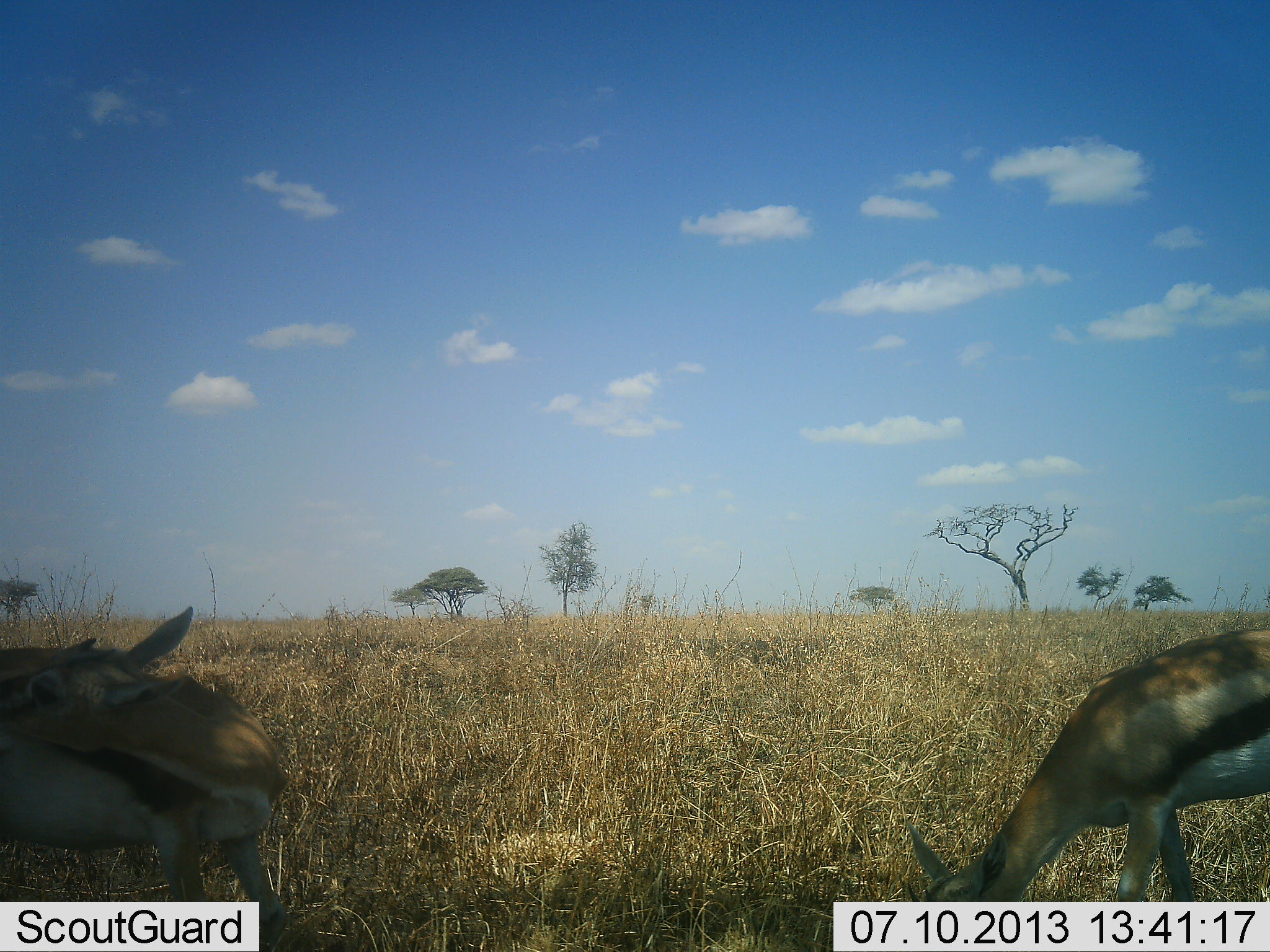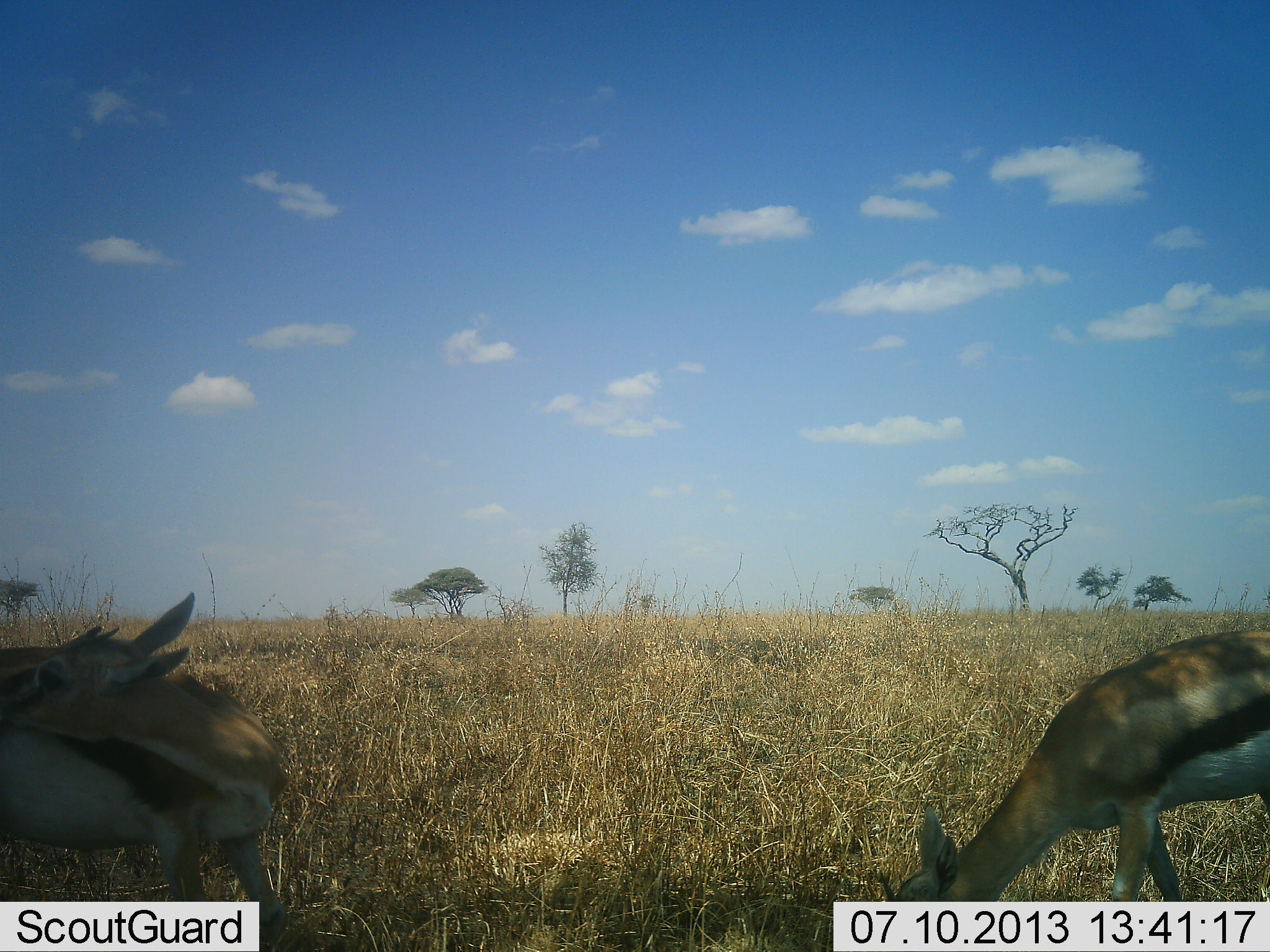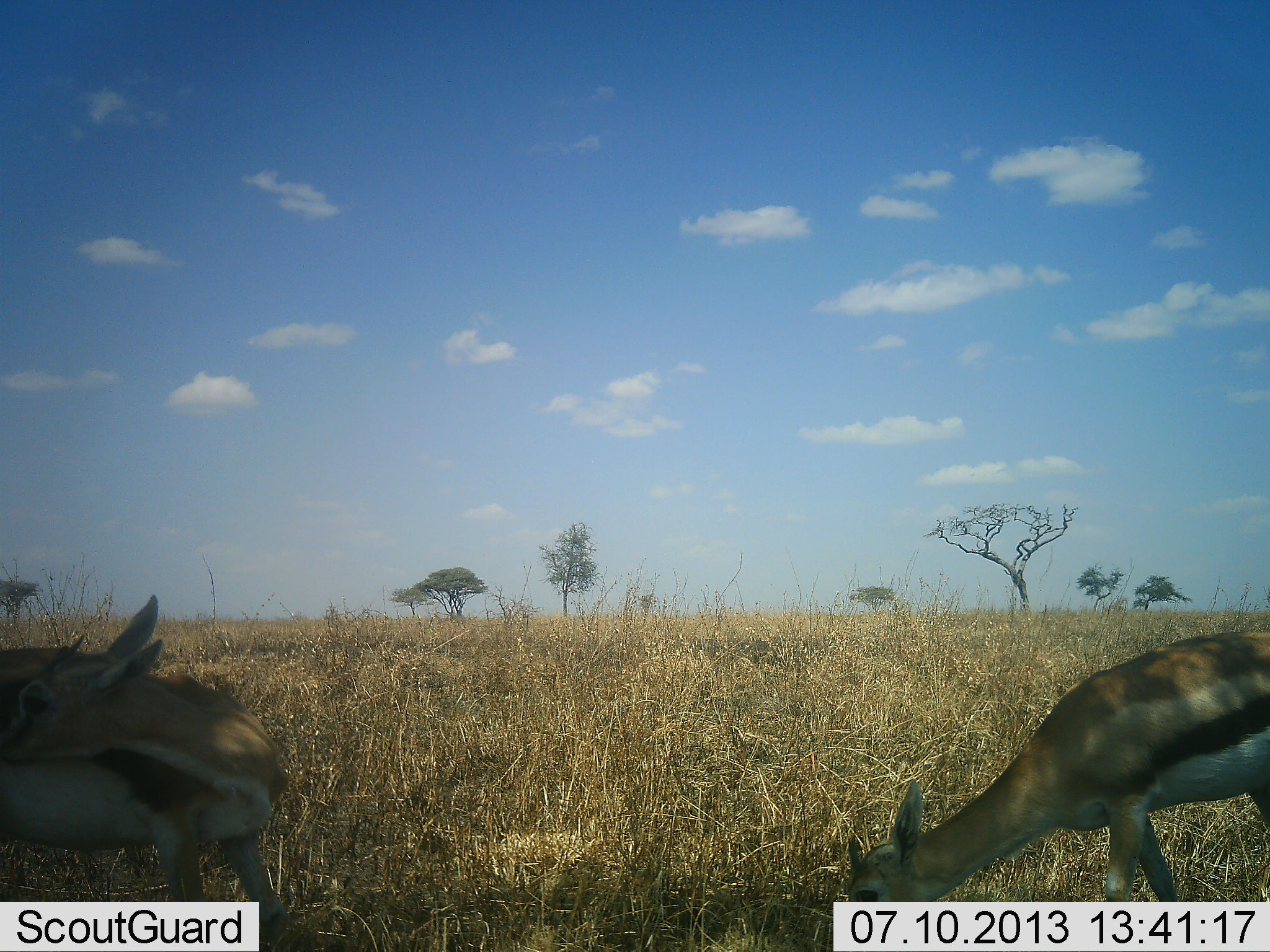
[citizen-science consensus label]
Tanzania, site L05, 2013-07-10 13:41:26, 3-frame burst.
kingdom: Animalia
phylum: Chordata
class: Mammalia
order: Artiodactyla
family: Bovidae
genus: Eudorcas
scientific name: Eudorcas thomsonii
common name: thomson's gazelle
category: gazellethomsons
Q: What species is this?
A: Gazellethomsons (thomson's gazelle) (Eudorcas thomsonii).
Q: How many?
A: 2.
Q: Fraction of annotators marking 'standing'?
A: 67%.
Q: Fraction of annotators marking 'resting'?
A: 7%.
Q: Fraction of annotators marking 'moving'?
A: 15%.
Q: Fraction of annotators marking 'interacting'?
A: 4%.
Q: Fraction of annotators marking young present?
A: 4%.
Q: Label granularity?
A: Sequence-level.